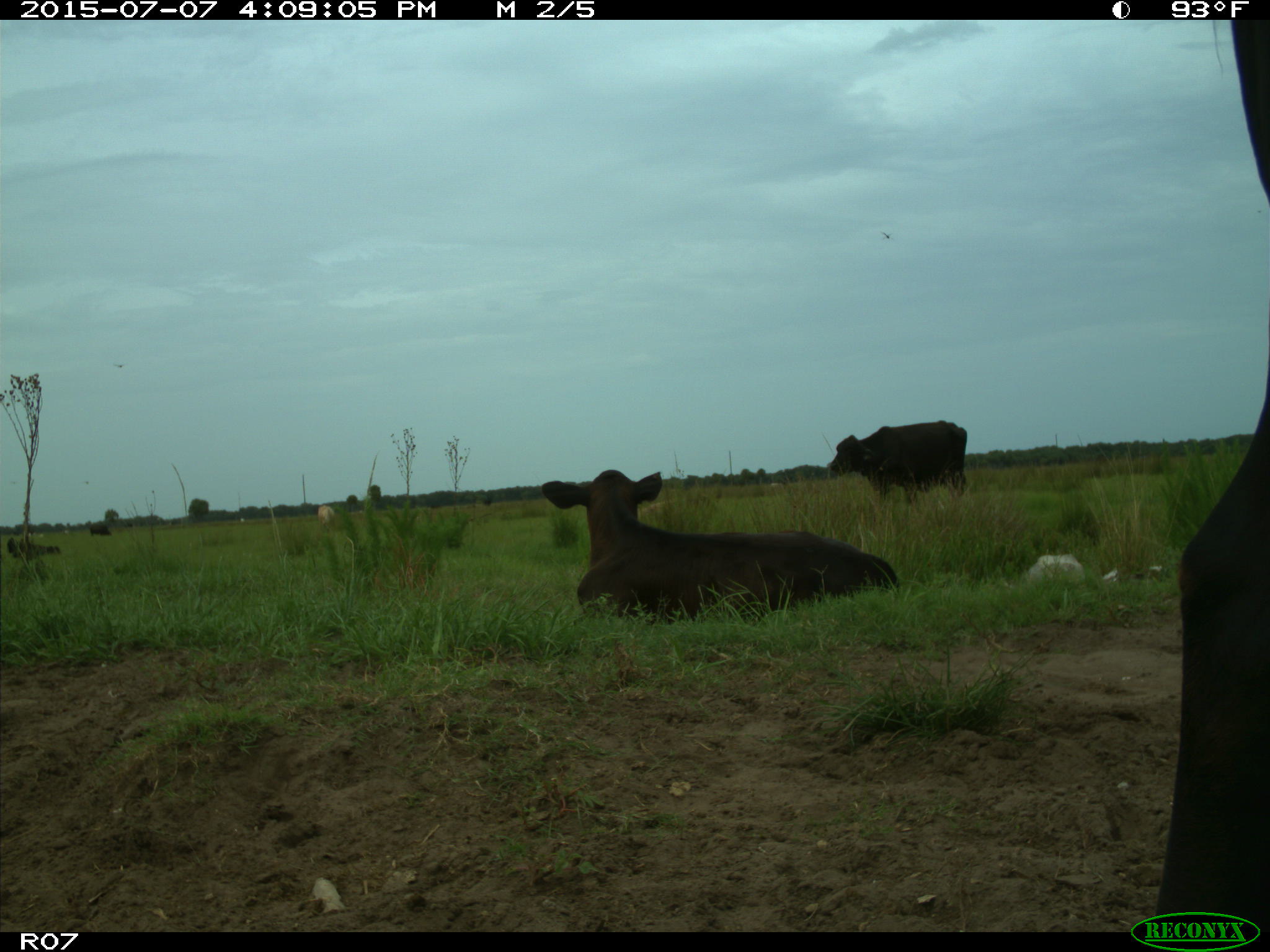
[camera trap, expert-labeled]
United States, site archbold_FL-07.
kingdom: Animalia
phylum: Chordata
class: Mammalia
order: Artiodactyla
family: Bovidae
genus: Bos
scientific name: Bos taurus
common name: domestic cow